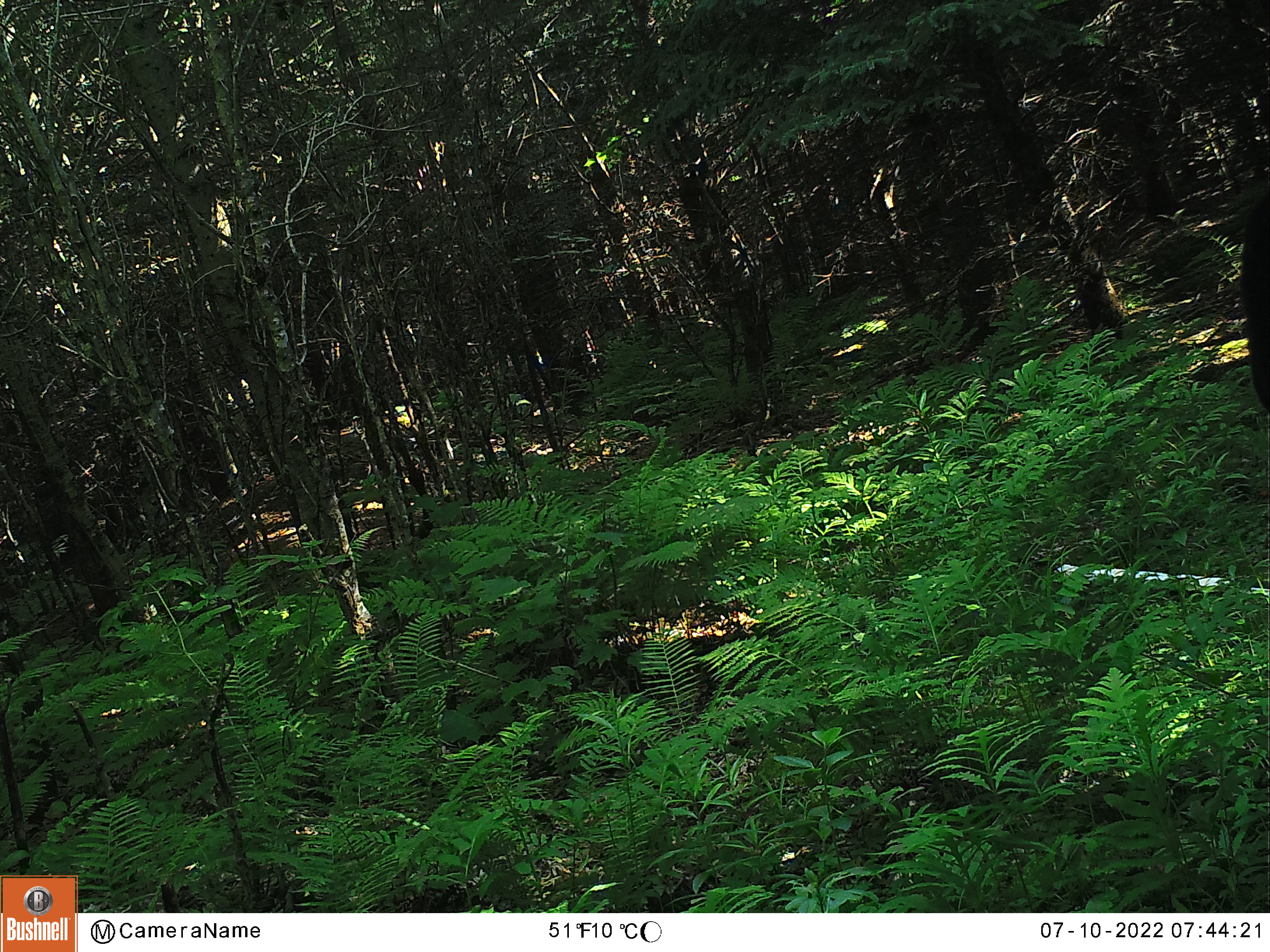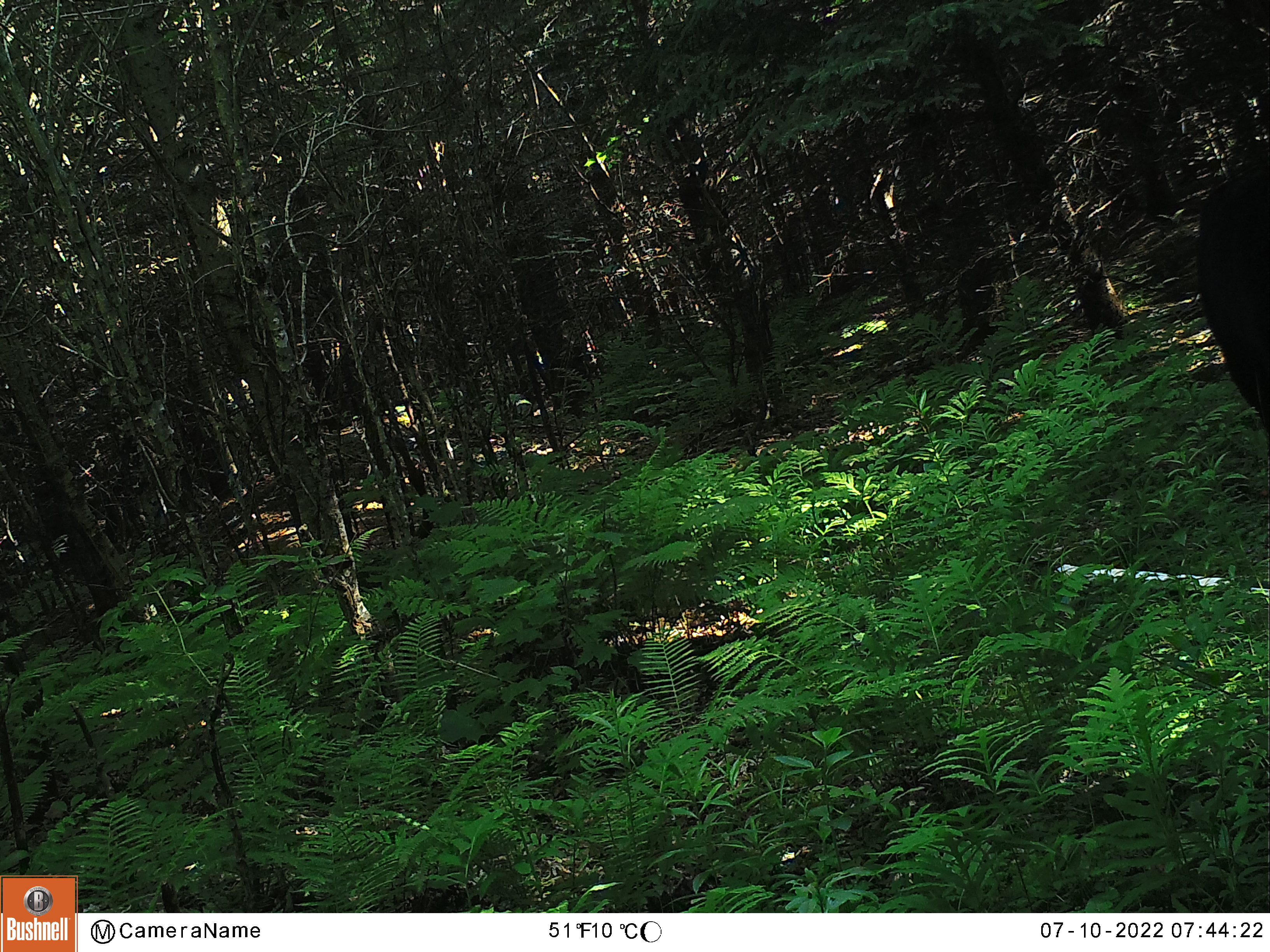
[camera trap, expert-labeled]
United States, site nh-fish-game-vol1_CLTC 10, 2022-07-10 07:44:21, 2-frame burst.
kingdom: Animalia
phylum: Chordata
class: Mammalia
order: Carnivora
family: Ursidae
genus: Ursus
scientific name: Ursus americanus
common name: black bear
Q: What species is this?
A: Black bear (Ursus americanus).